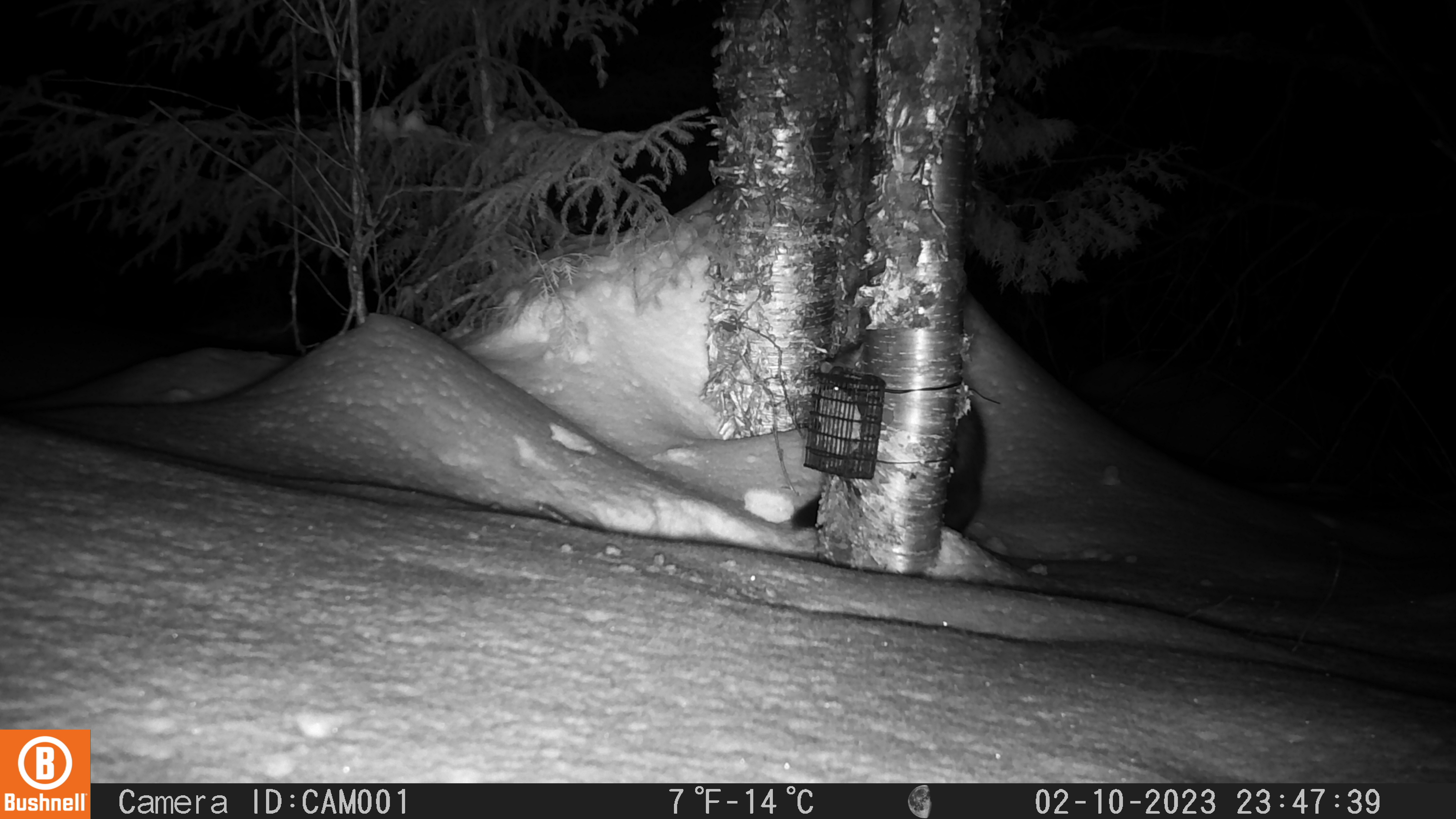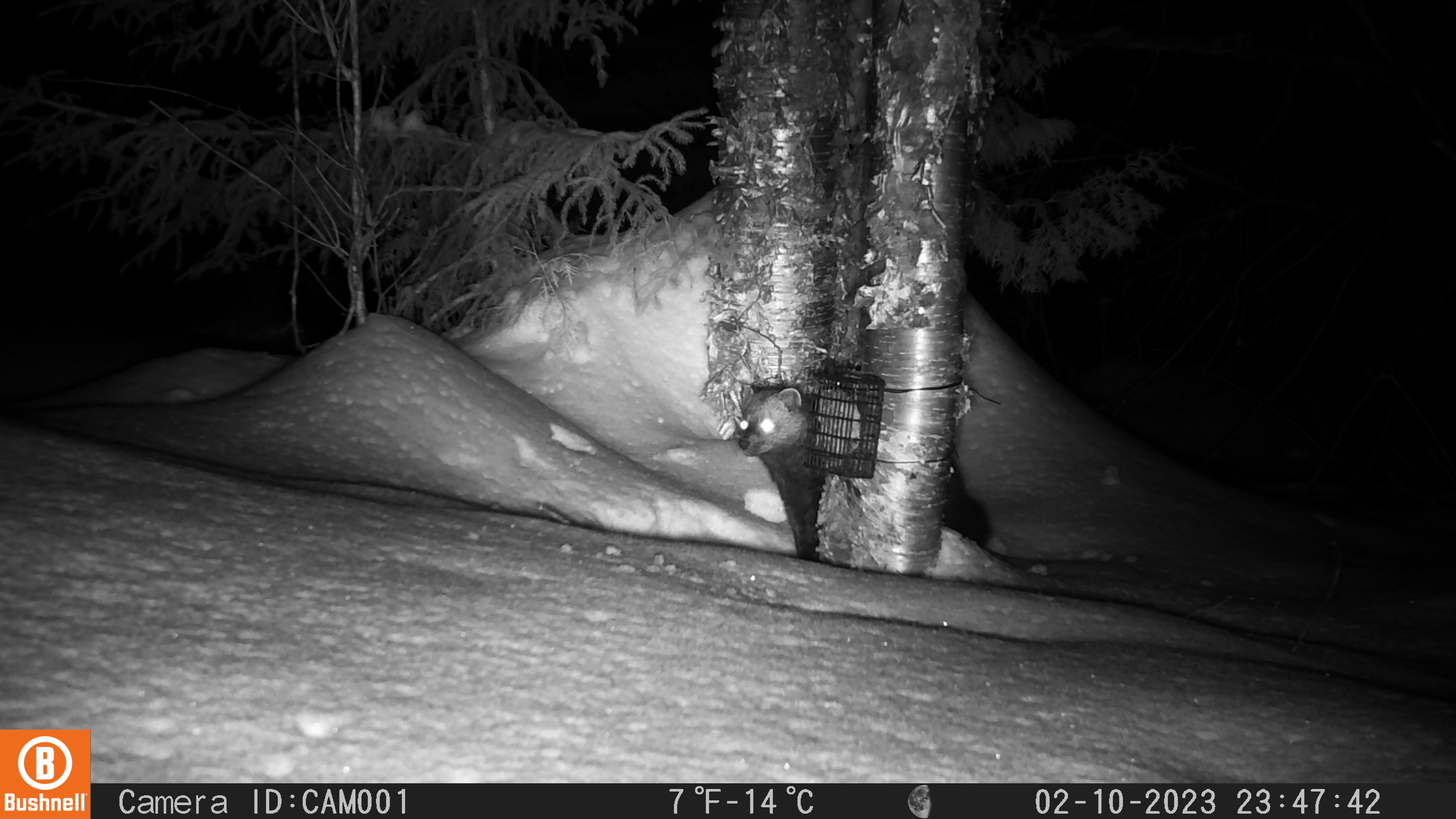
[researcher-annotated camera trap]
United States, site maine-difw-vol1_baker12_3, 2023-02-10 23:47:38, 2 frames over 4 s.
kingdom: Animalia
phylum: Chordata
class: Mammalia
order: Carnivora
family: Mustelidae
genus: Pekania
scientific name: Pekania pennanti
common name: fisher